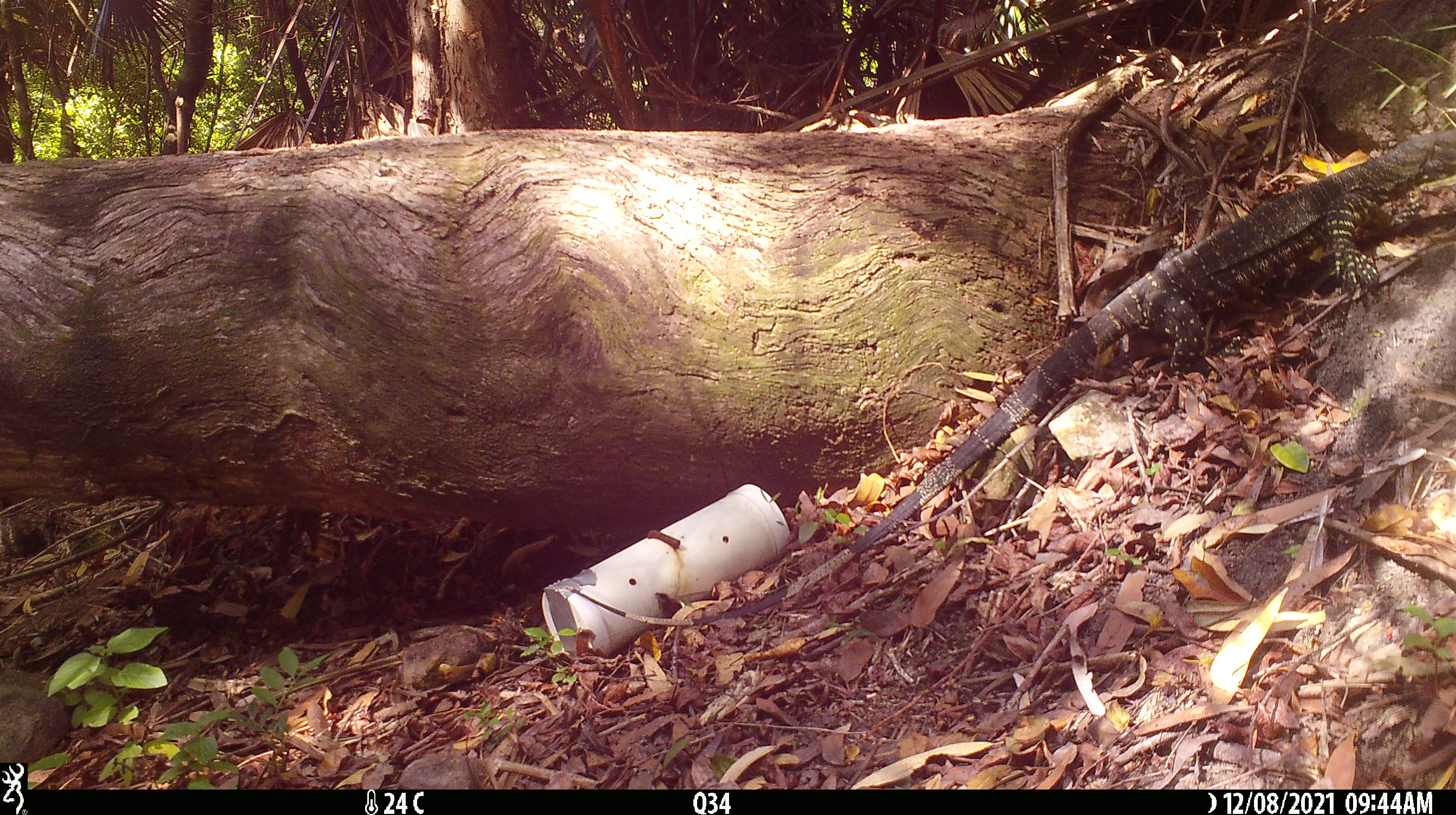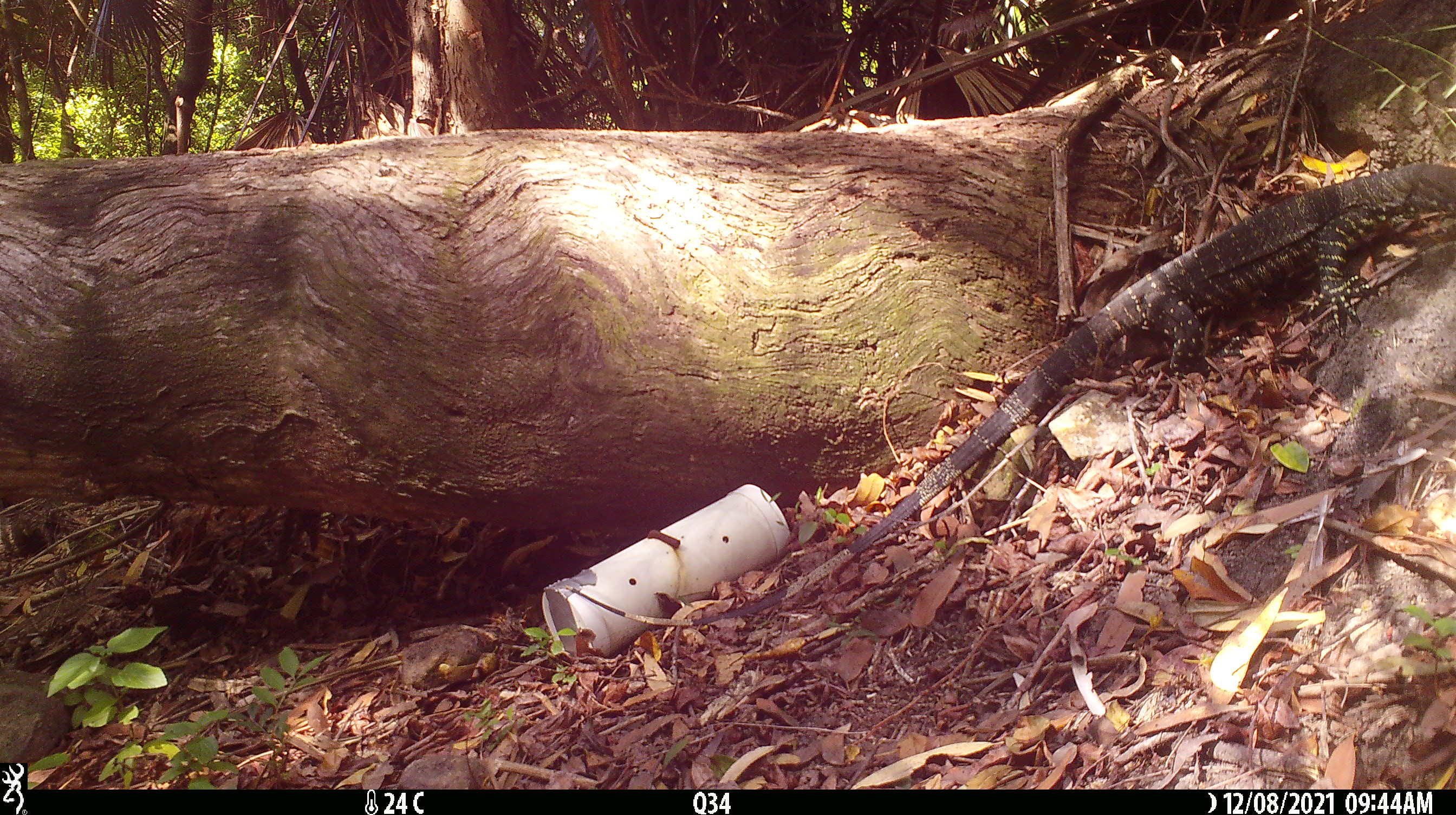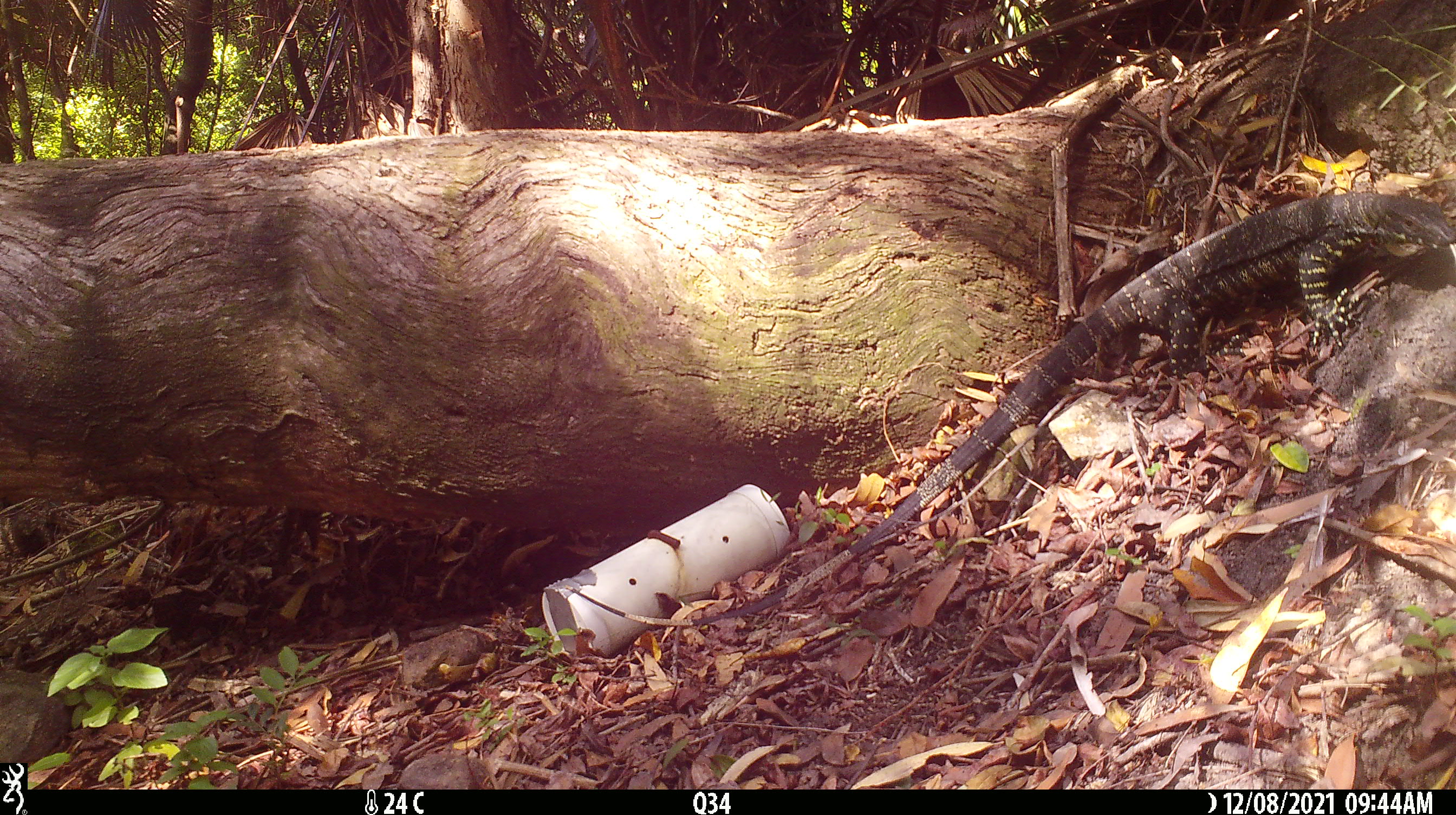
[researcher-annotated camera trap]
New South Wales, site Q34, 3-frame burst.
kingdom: Animalia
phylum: Chordata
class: Reptilia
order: Squamata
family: Varanidae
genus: Varanus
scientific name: Varanus varius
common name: lace monitor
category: goanna